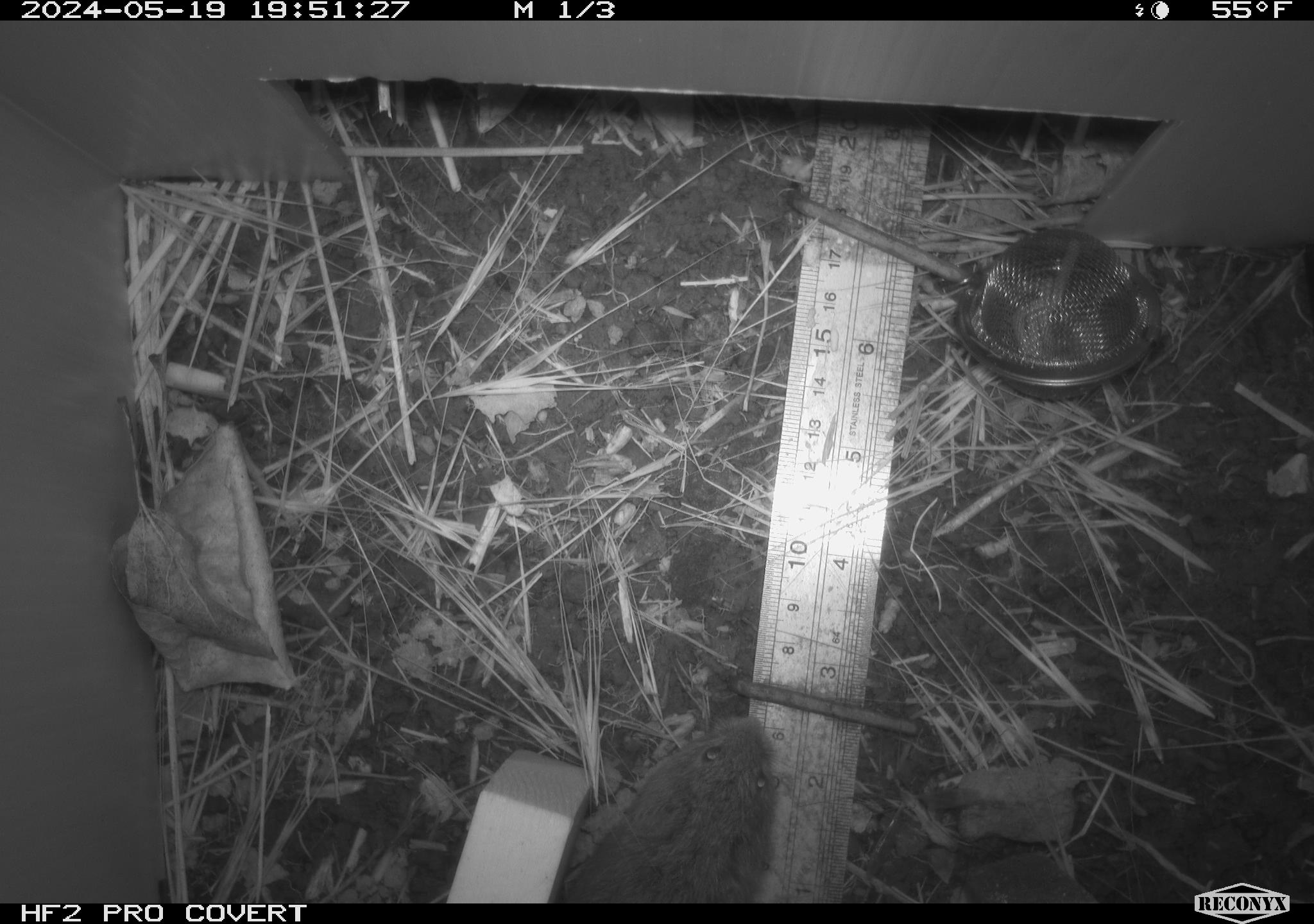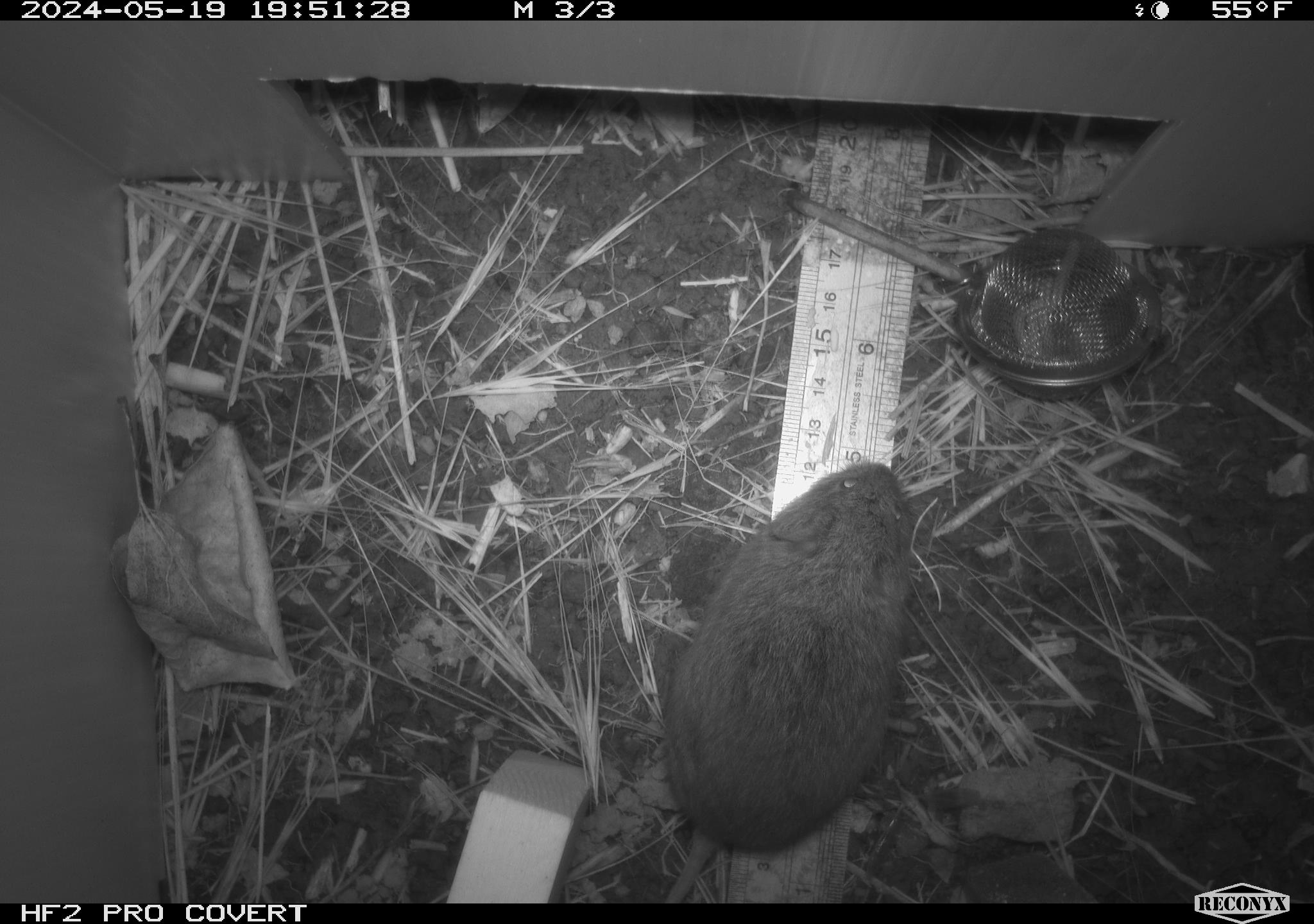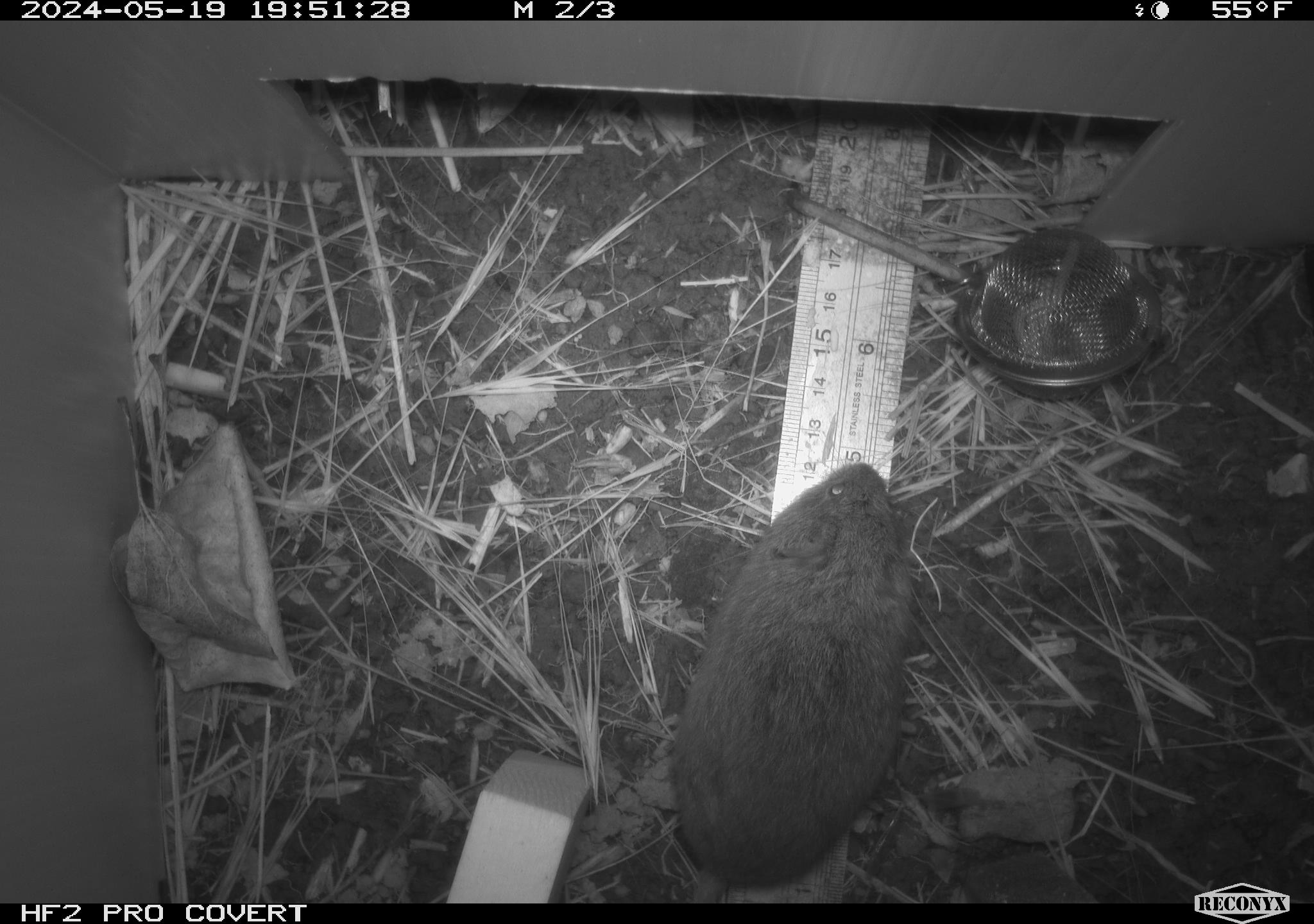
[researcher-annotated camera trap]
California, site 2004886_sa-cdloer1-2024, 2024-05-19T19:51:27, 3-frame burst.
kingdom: Animalia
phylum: Chordata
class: Mammalia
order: Rodentia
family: Cricetidae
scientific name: Arvicolinae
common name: voles, lemmings, and muskrats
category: arvicolinae subfamily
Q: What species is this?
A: Arvicolinae subfamily (voles, lemmings, and muskrats) (Arvicolinae).